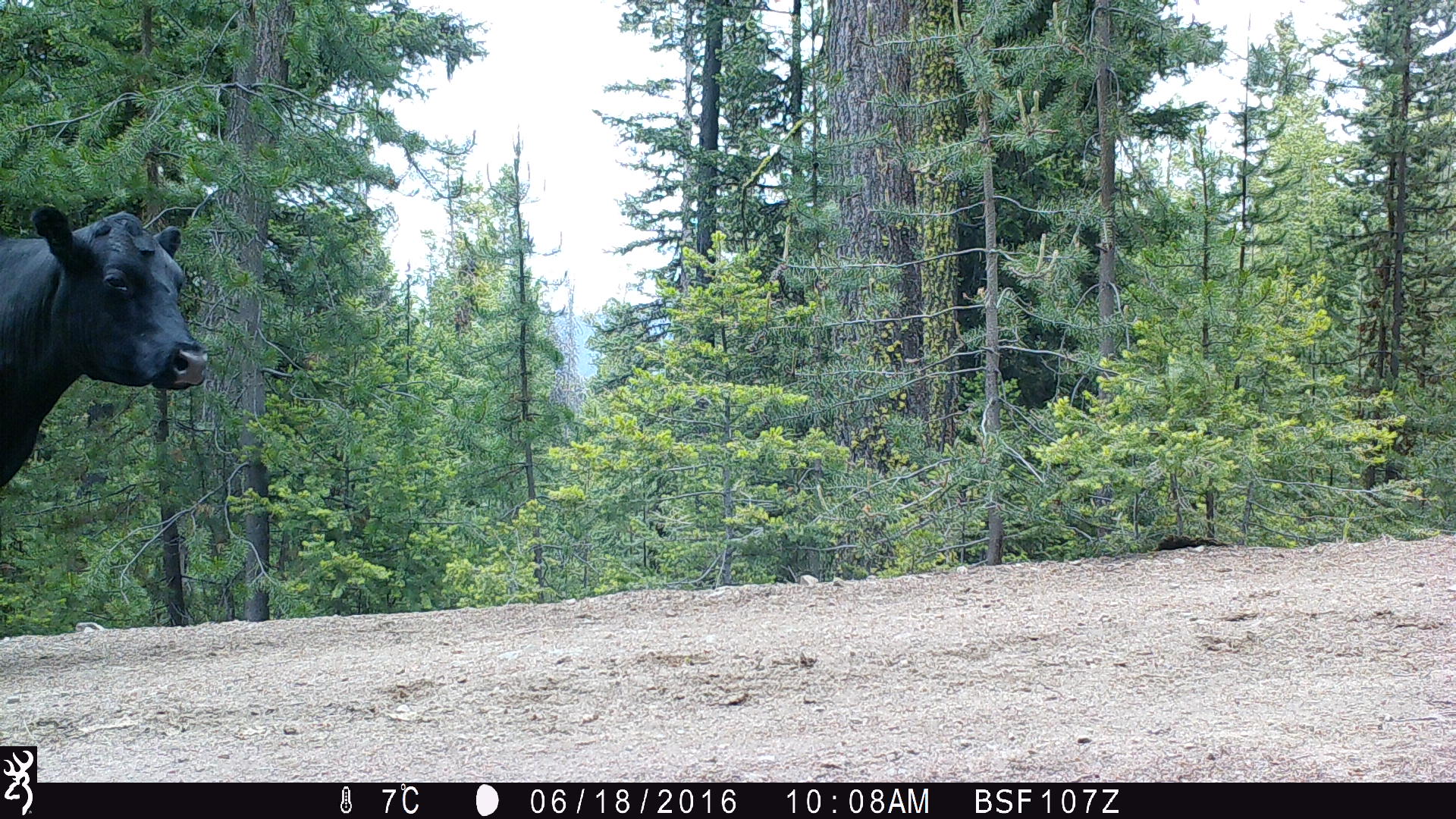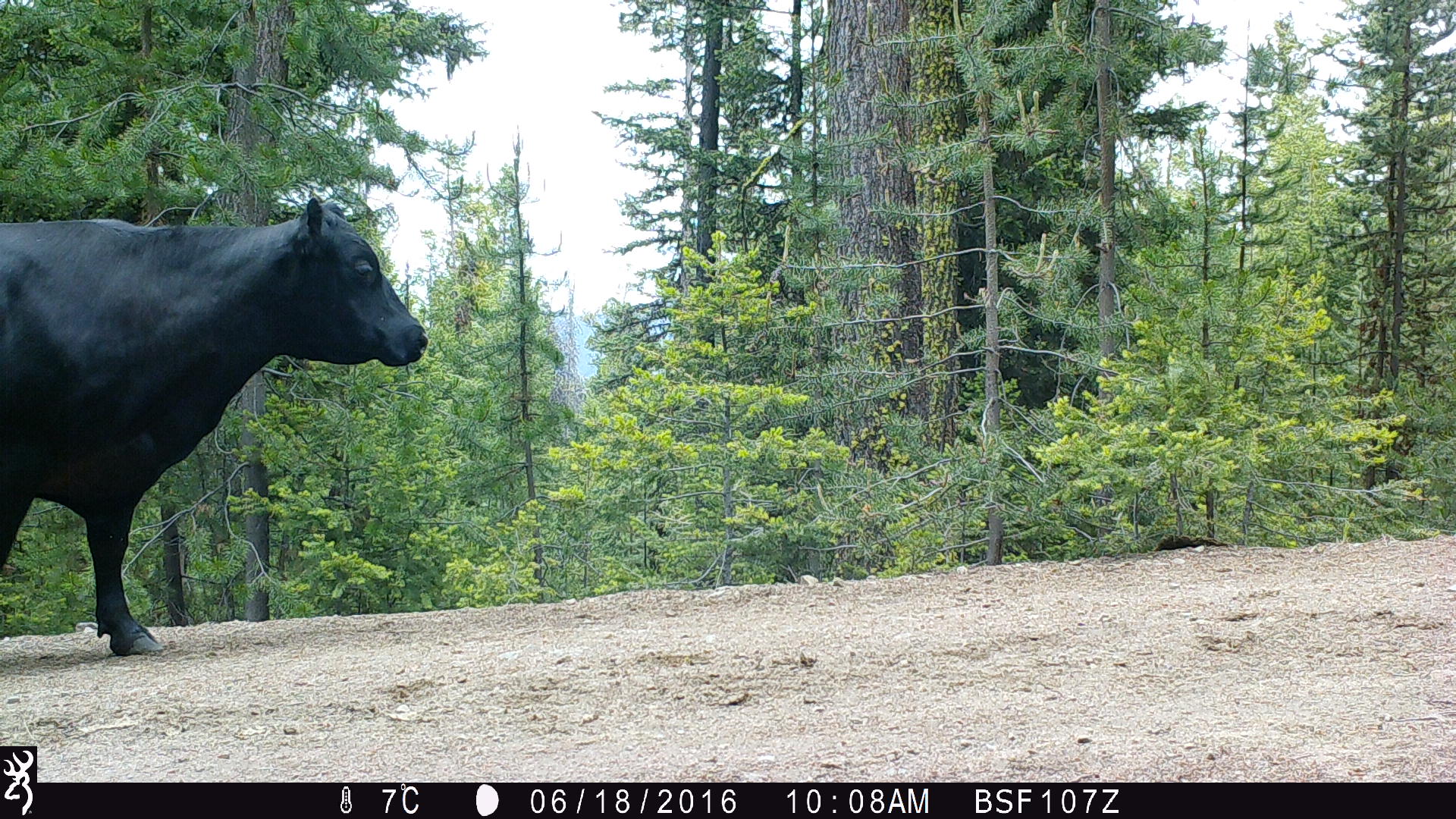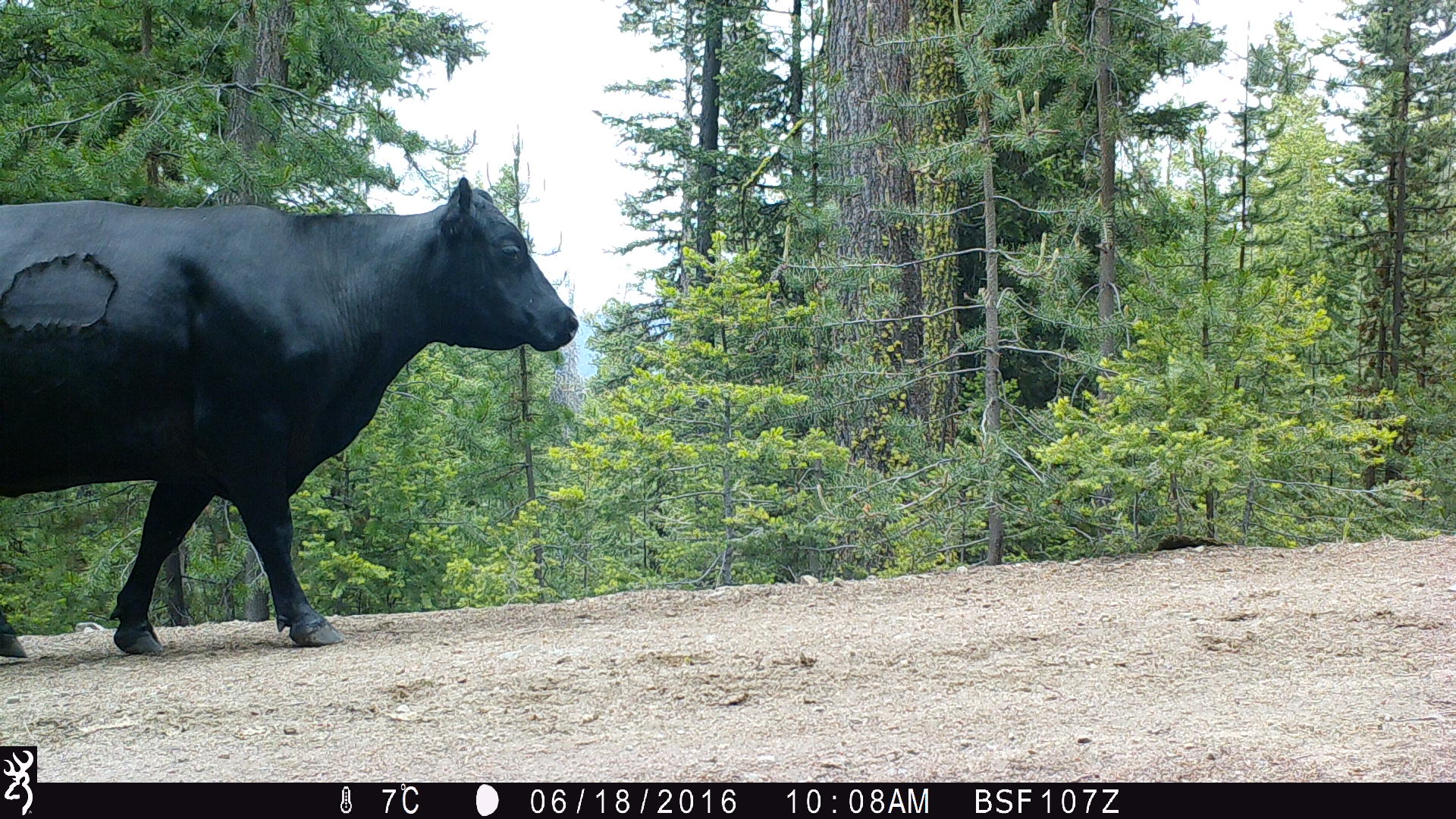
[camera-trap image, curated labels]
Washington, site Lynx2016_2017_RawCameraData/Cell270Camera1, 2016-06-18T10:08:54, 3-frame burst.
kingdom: Animalia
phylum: Chordata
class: Mammalia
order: Artiodactyla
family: Bovidae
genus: Bos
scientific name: Bos taurus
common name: domestic cattle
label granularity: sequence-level